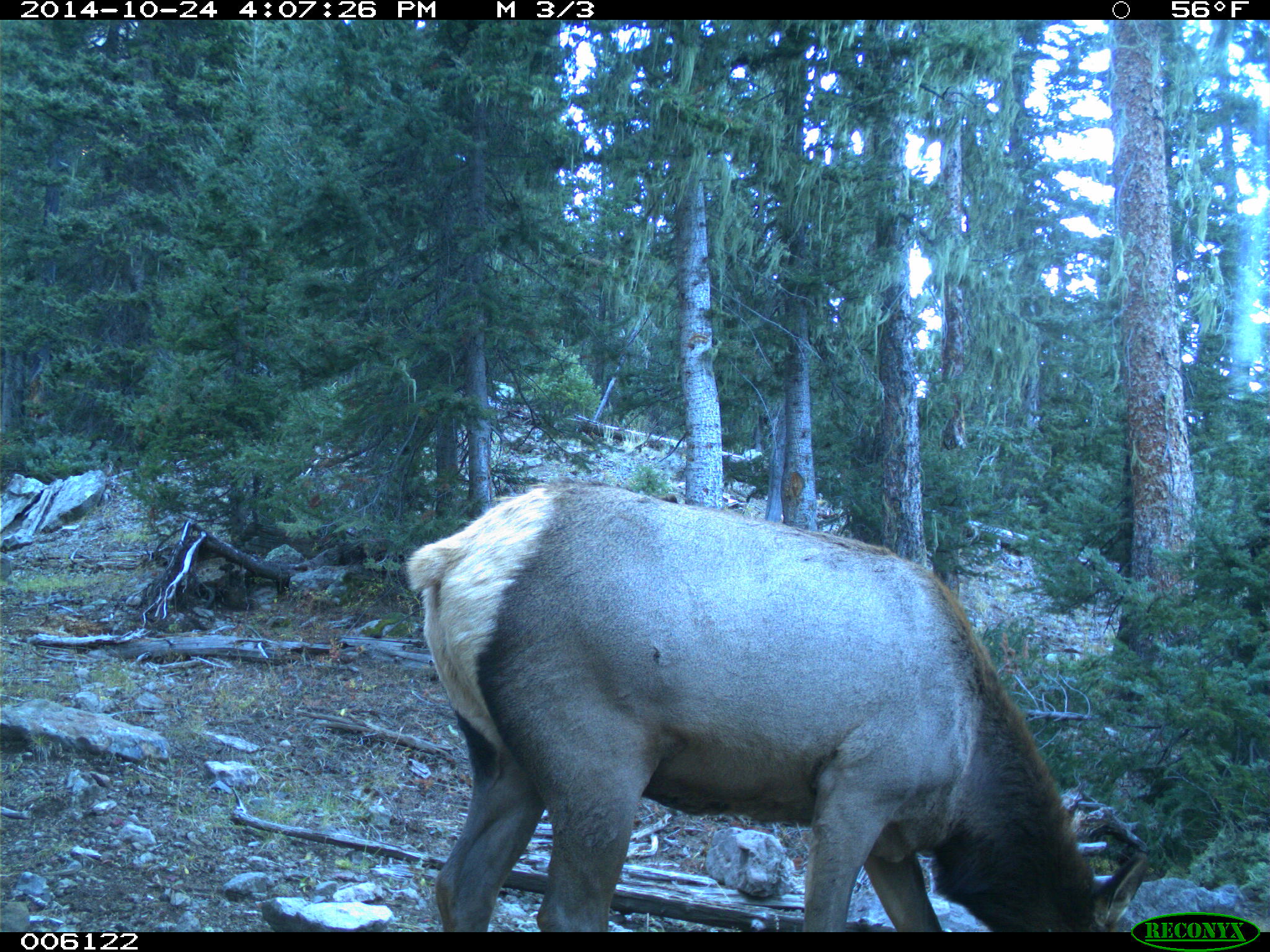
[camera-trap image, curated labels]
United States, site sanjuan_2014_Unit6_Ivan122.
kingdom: Animalia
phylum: Chordata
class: Mammalia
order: Artiodactyla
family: Cervidae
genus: Cervus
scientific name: Cervus elaphus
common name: red deer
Cervus elaphus (red deer).